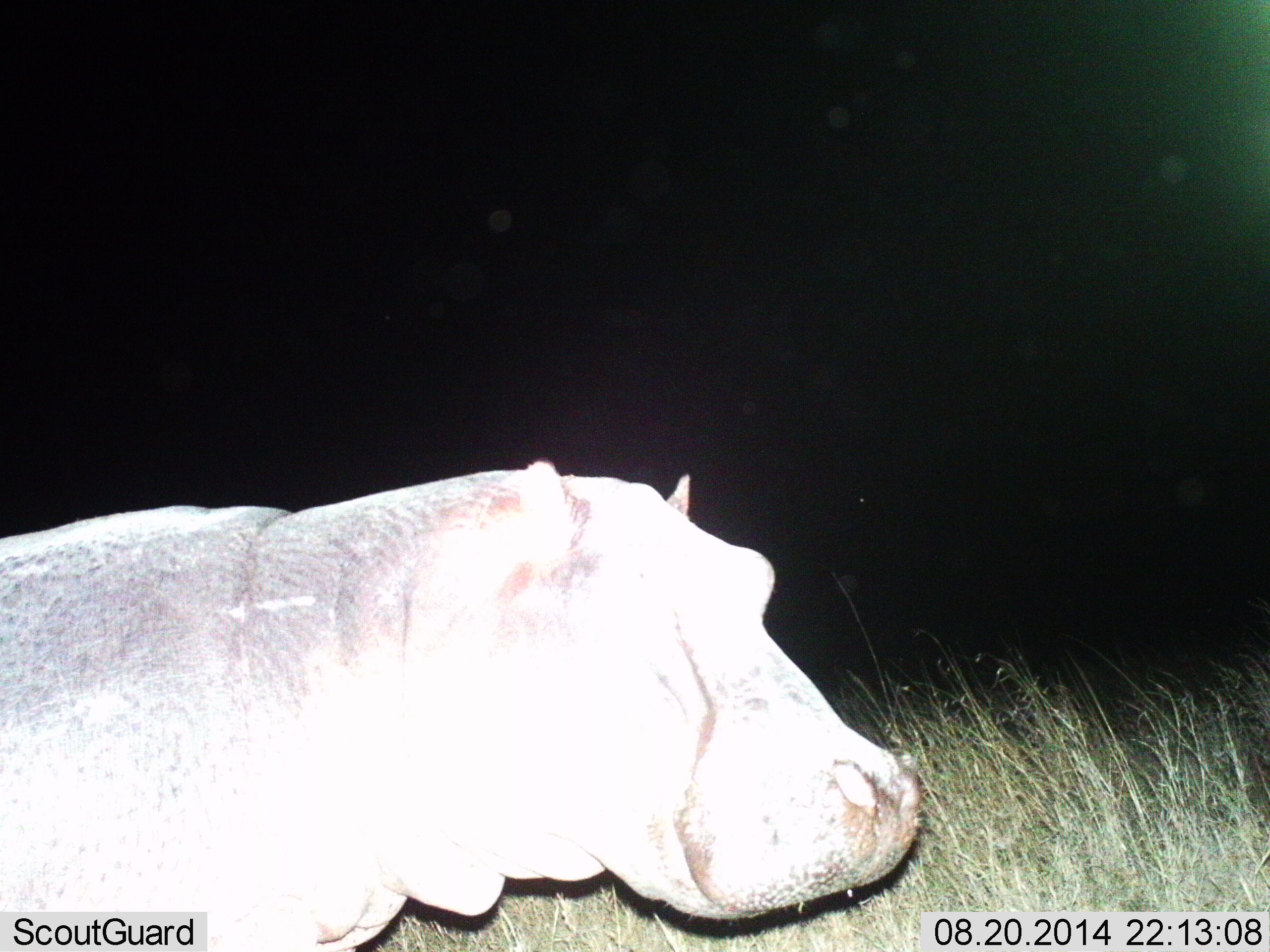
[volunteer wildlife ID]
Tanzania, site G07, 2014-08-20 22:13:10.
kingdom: Animalia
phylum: Chordata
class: Mammalia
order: Artiodactyla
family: Hippopotamidae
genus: Hippopotamus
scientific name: Hippopotamus amphibius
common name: hippopotamus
Hippopotamus (Hippopotamus amphibius), count 1. Behavior (volunteer vote fractions): standing 90%, resting 0%, moving 10%, interacting 0%. Young present (vote fraction): 0%. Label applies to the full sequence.